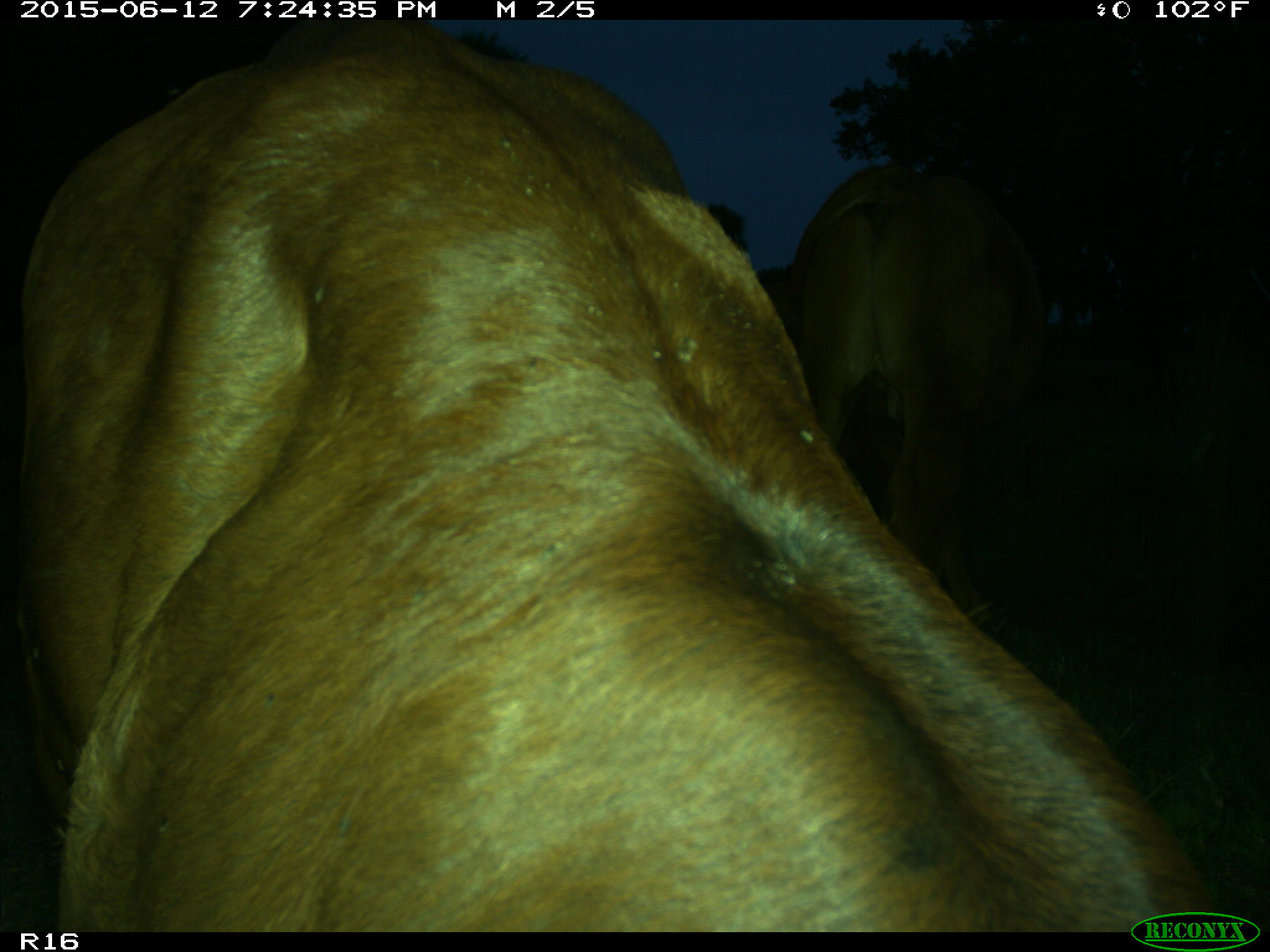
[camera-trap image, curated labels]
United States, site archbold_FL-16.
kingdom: Animalia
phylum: Chordata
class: Mammalia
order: Artiodactyla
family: Bovidae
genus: Bos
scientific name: Bos taurus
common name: domestic cow